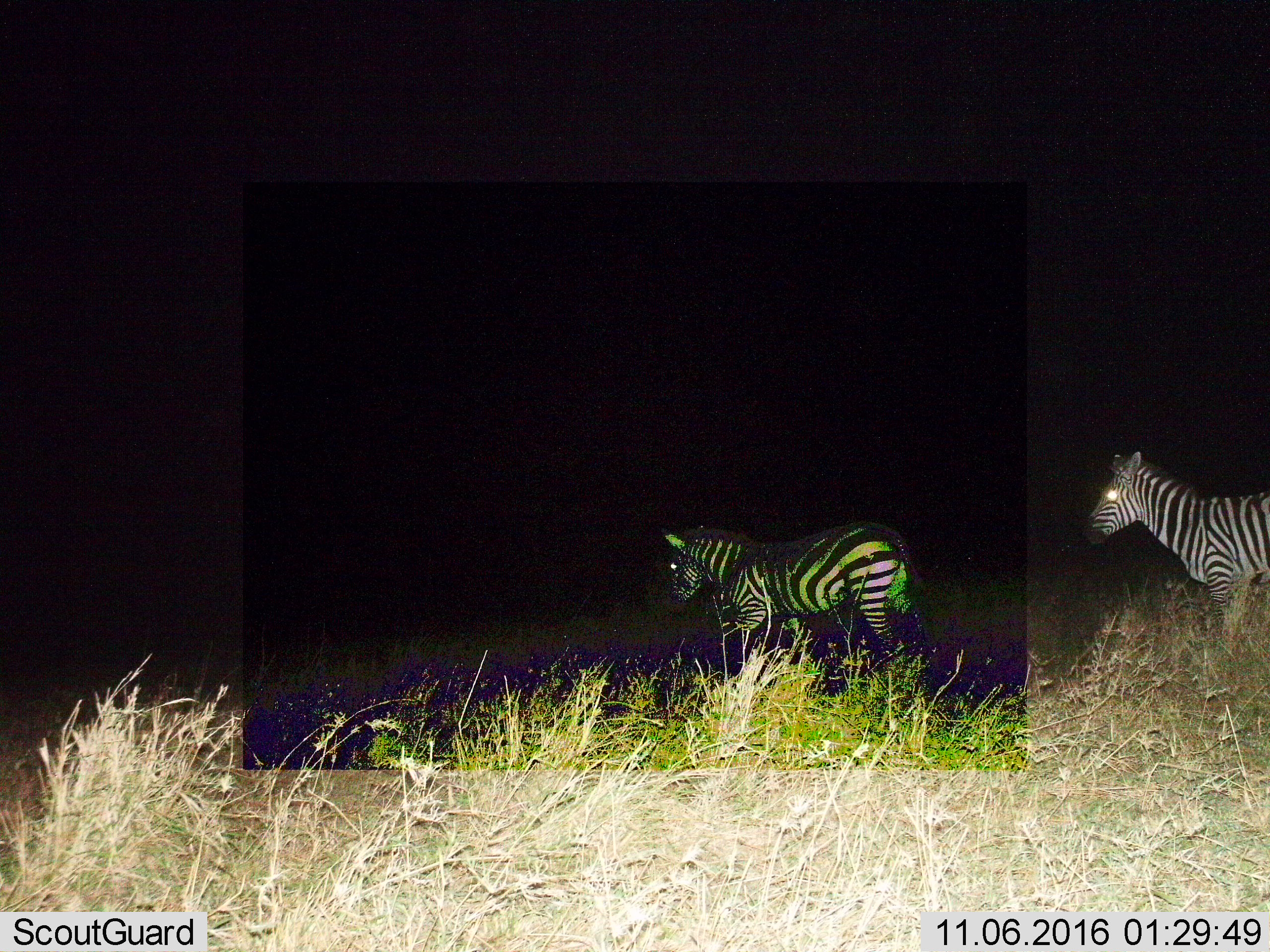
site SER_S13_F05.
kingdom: Animalia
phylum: Chordata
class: Mammalia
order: Perissodactyla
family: Equidae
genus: Equus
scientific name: Equus quagga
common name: plains zebra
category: zebraplains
Zebraplains (plains zebra) (Equus quagga), count 2. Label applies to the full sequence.